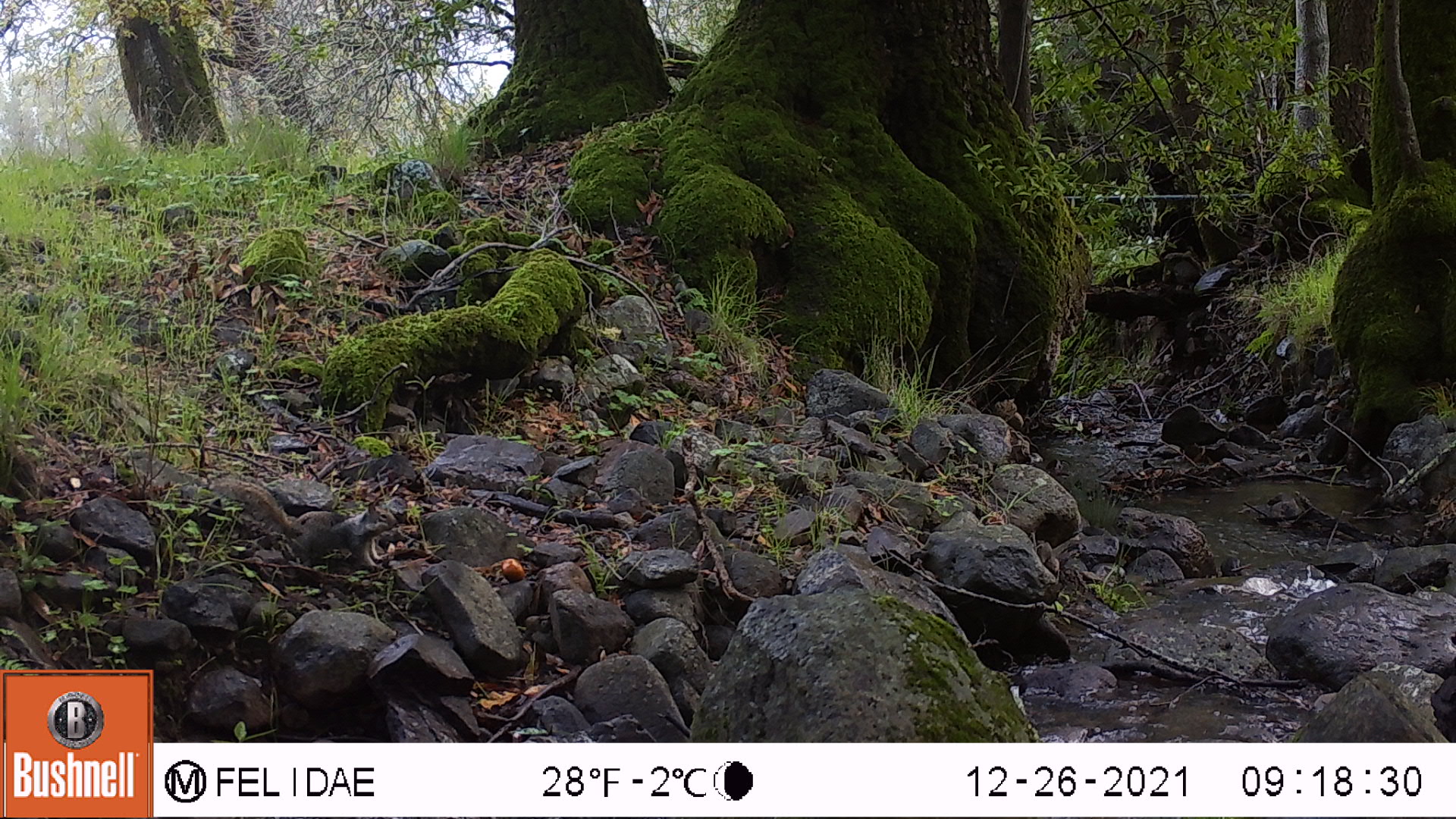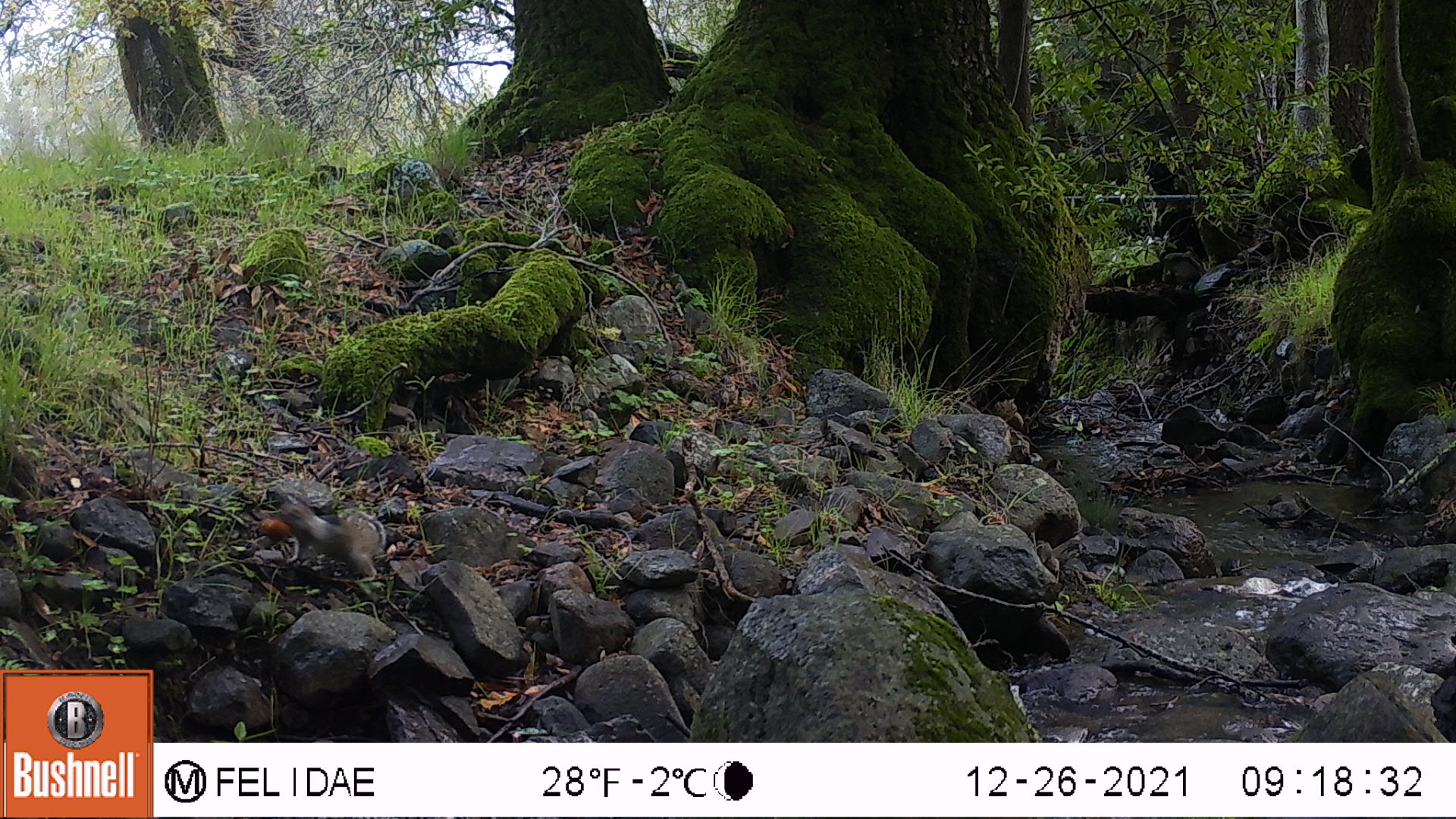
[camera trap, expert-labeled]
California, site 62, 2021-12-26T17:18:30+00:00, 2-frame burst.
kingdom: Animalia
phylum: Chordata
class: Mammalia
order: Rodentia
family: Sciuridae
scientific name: Sciuridae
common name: squirrel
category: unknown squirrel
Unknown squirrel (squirrel) (Sciuridae).